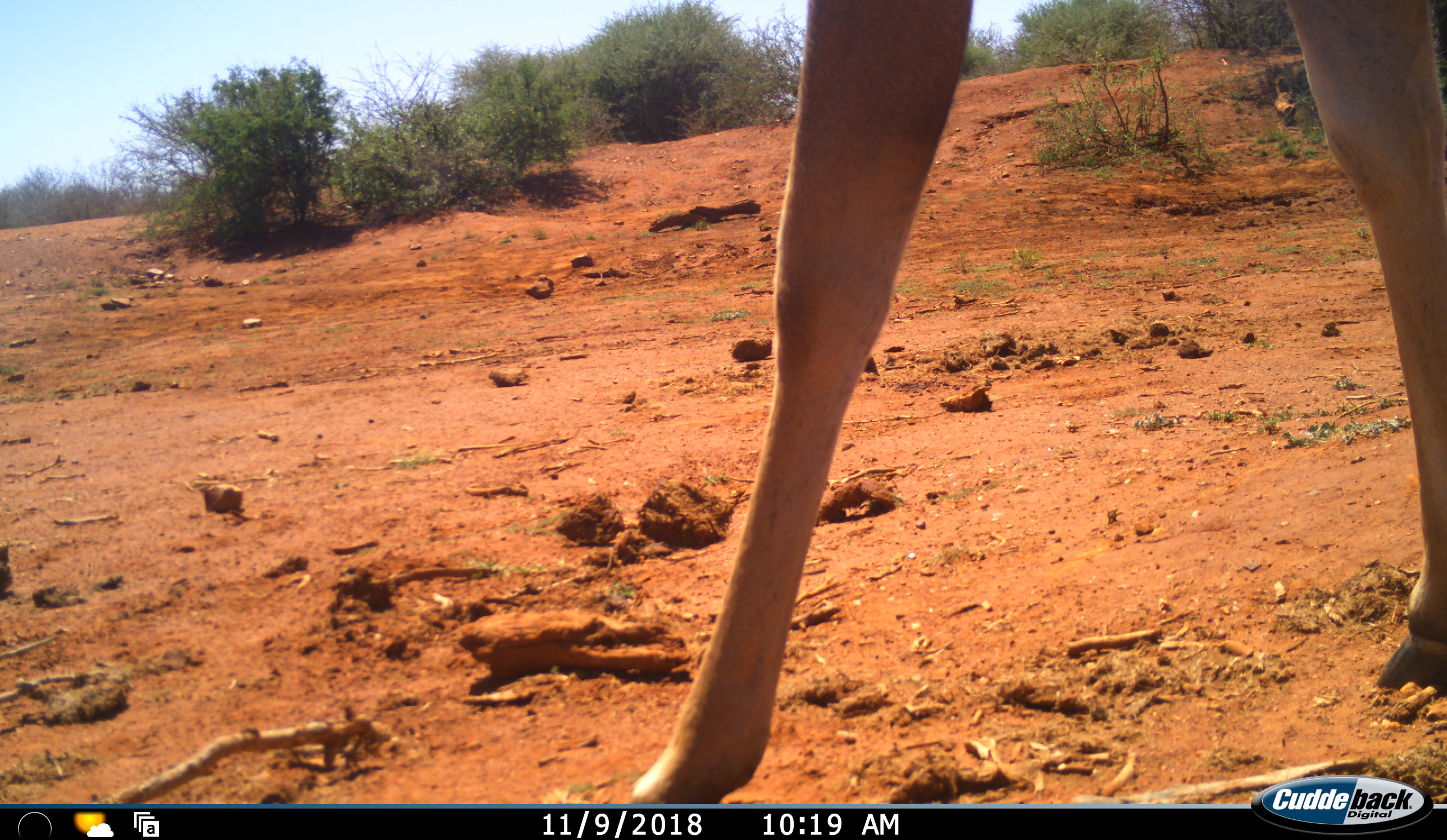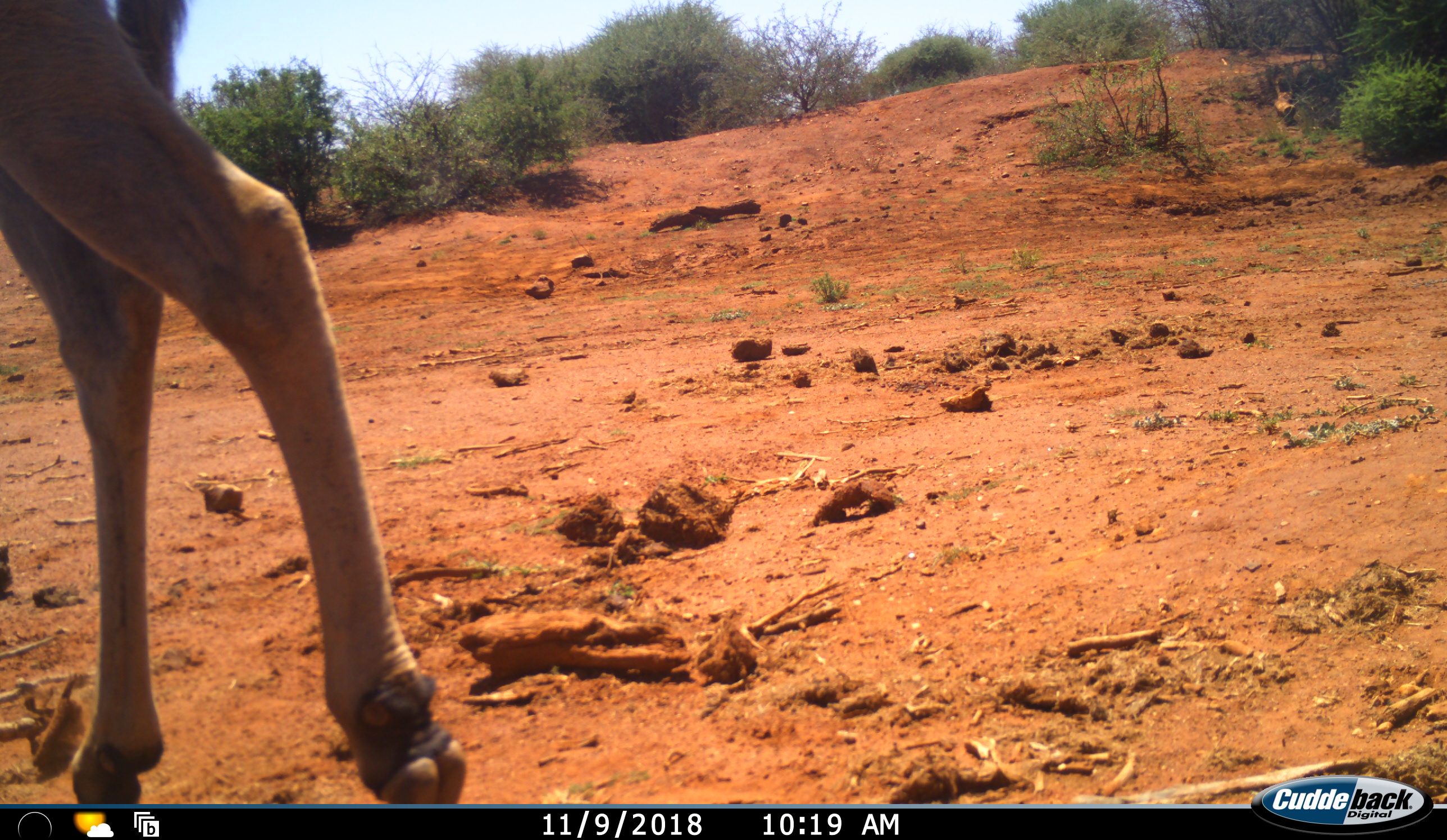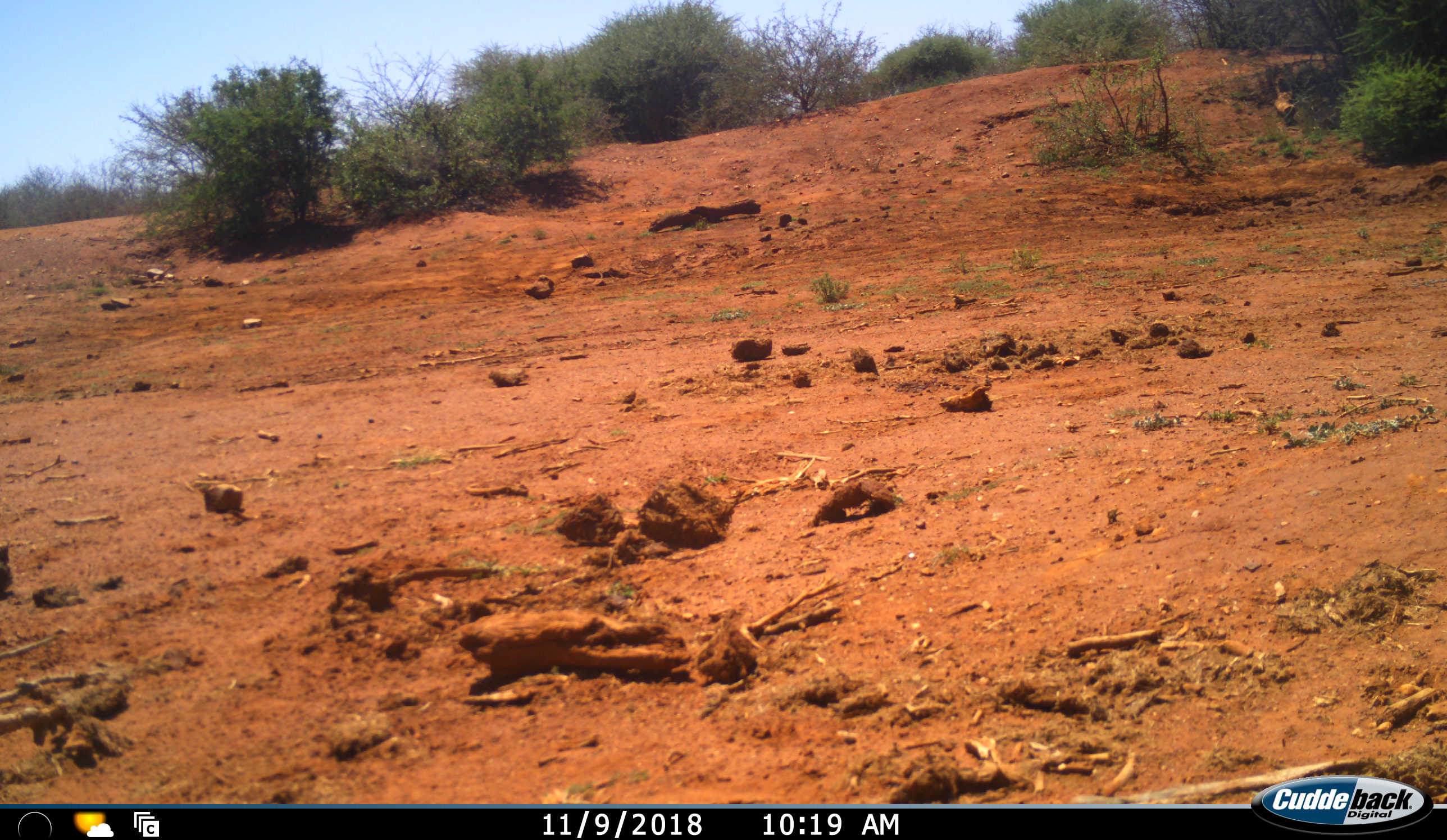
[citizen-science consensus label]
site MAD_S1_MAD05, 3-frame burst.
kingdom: Animalia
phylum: Chordata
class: Mammalia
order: Artiodactyla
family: Bovidae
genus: Aepyceros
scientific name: Aepyceros melampus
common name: impala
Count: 1.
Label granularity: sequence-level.